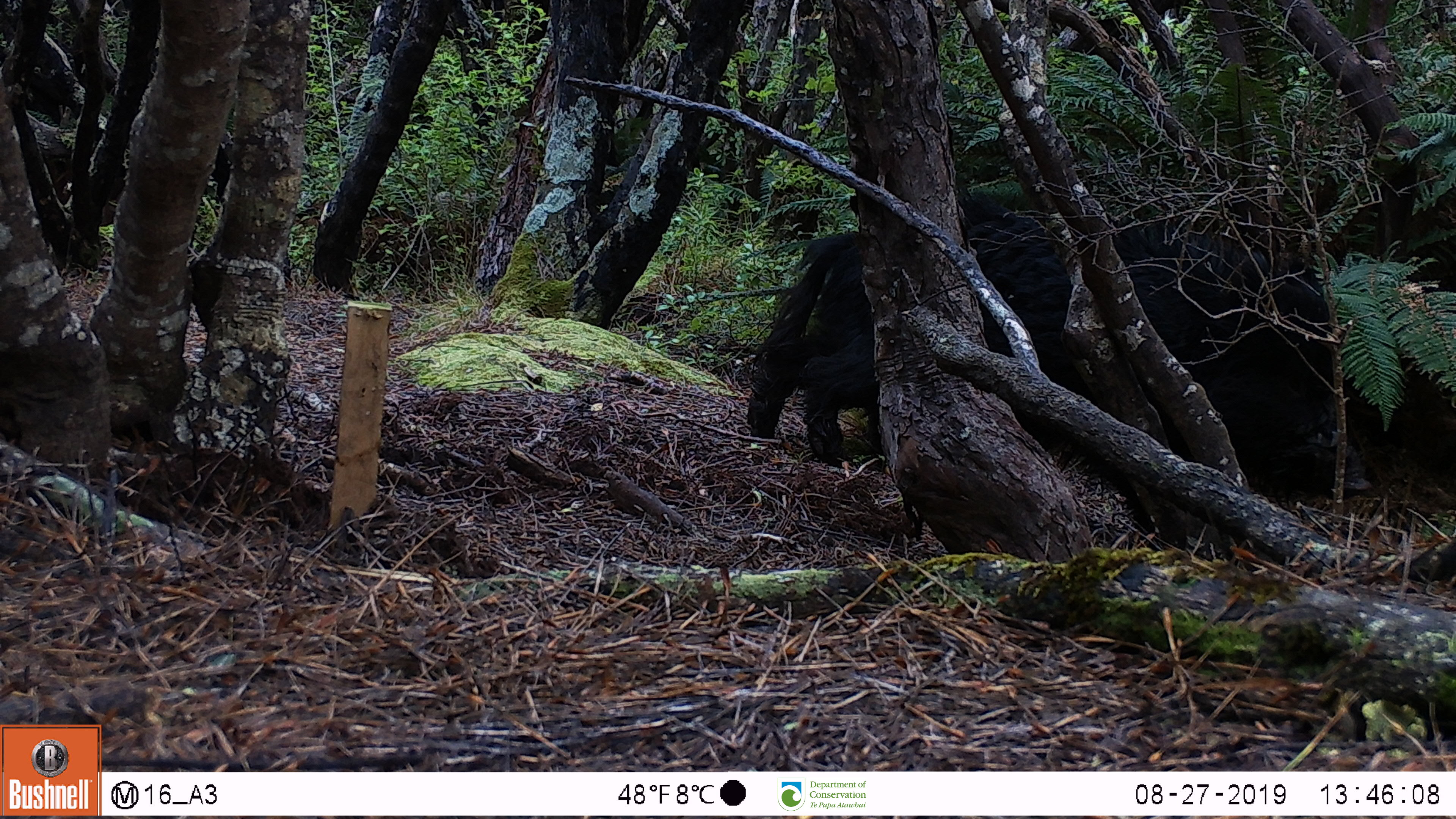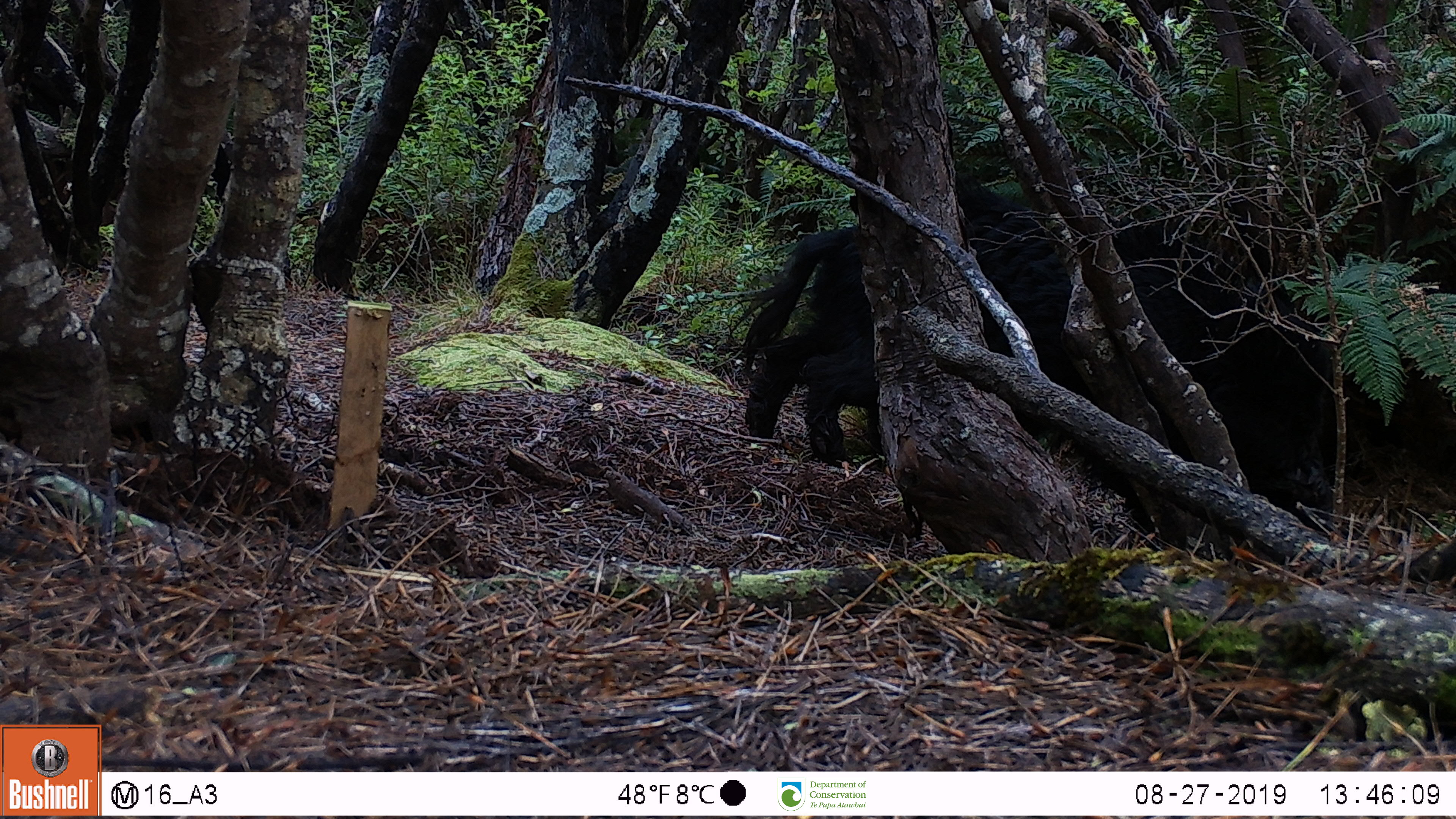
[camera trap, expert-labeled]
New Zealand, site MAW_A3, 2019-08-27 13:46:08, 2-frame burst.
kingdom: Animalia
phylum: Chordata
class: Mammalia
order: Artiodactyla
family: Suidae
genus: Sus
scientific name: Sus scrofa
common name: pig